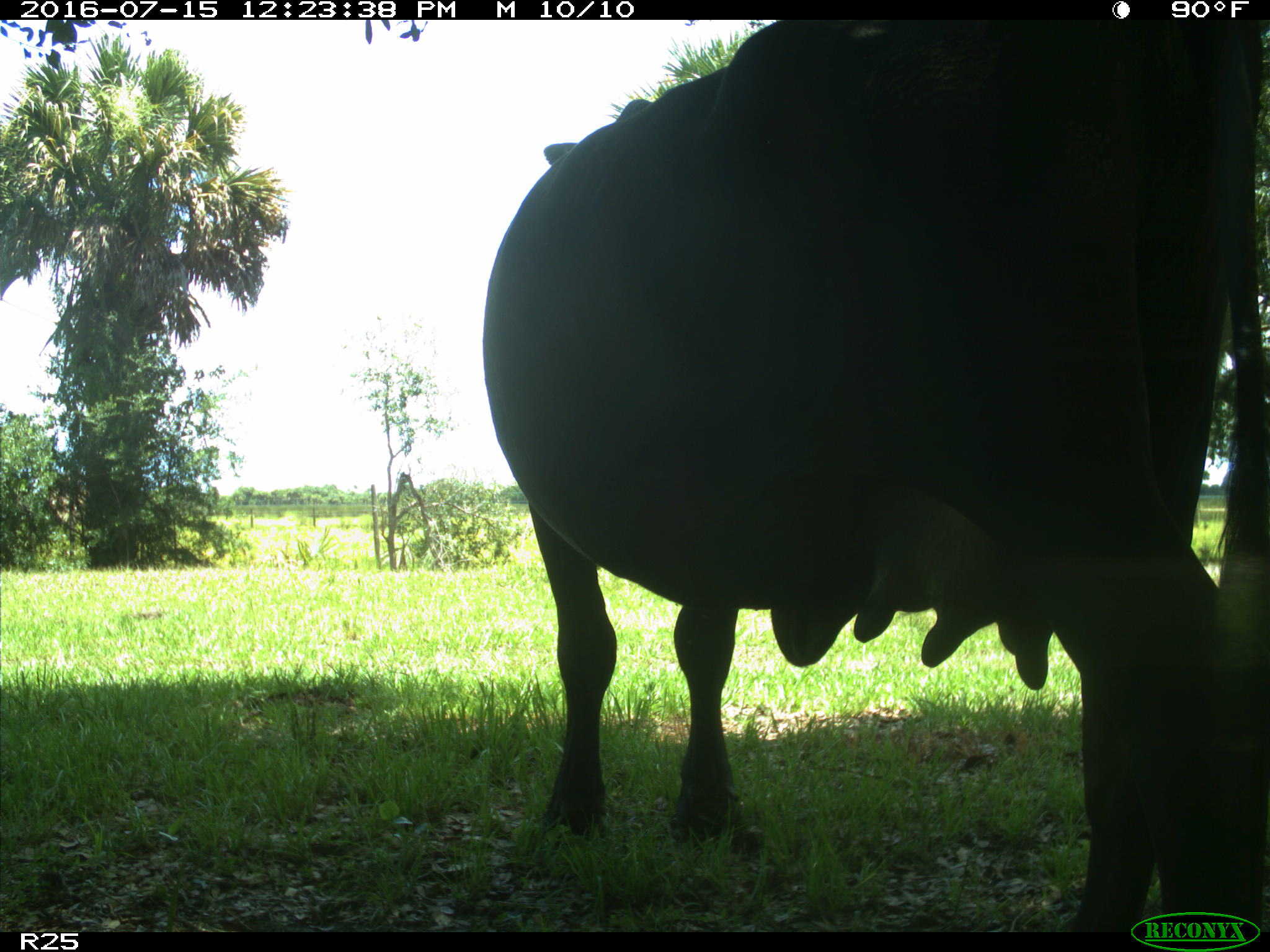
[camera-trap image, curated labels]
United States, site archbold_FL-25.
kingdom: Animalia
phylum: Chordata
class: Mammalia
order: Artiodactyla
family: Bovidae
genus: Bos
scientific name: Bos taurus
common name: domestic cow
Bos taurus (domestic cow).